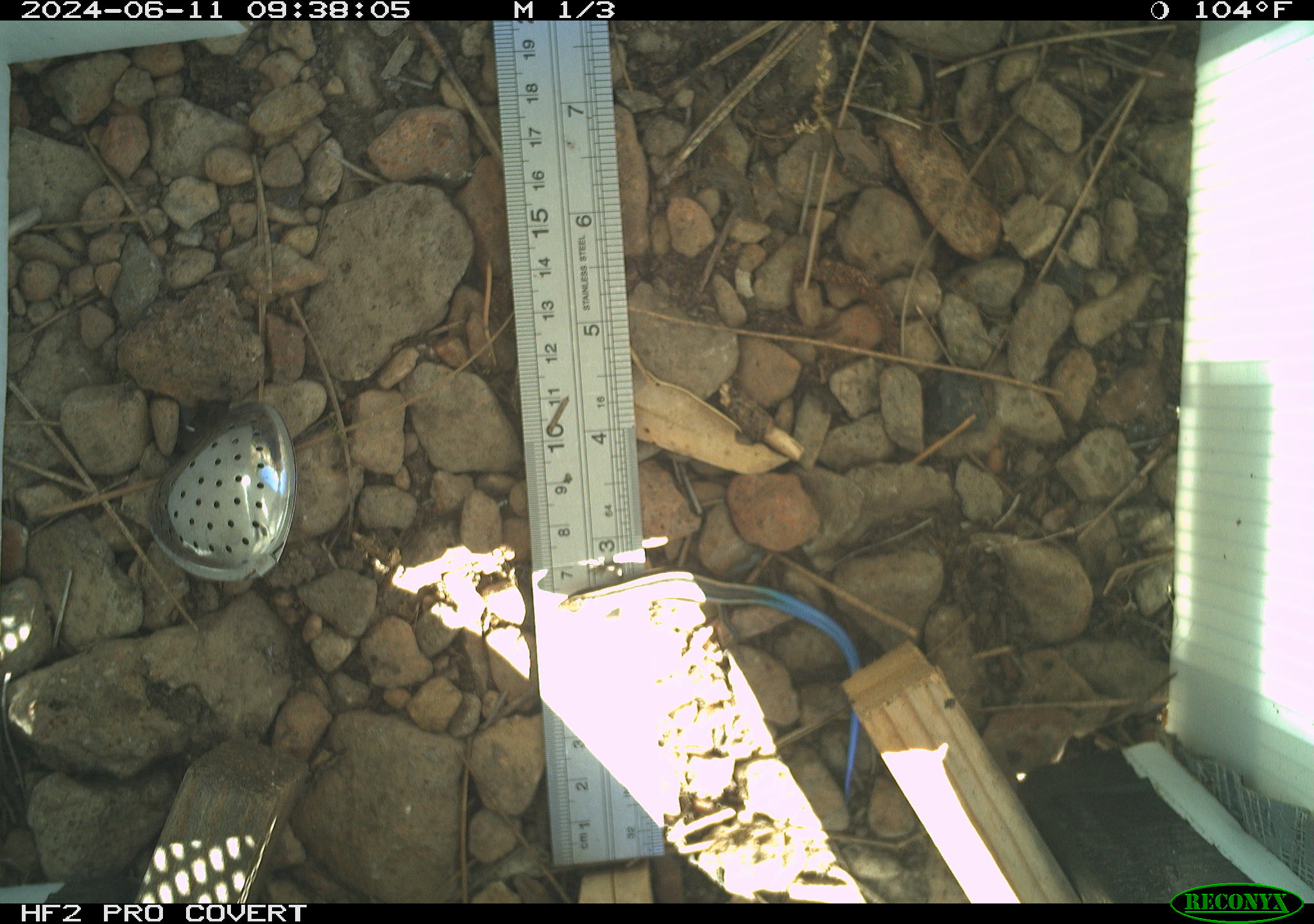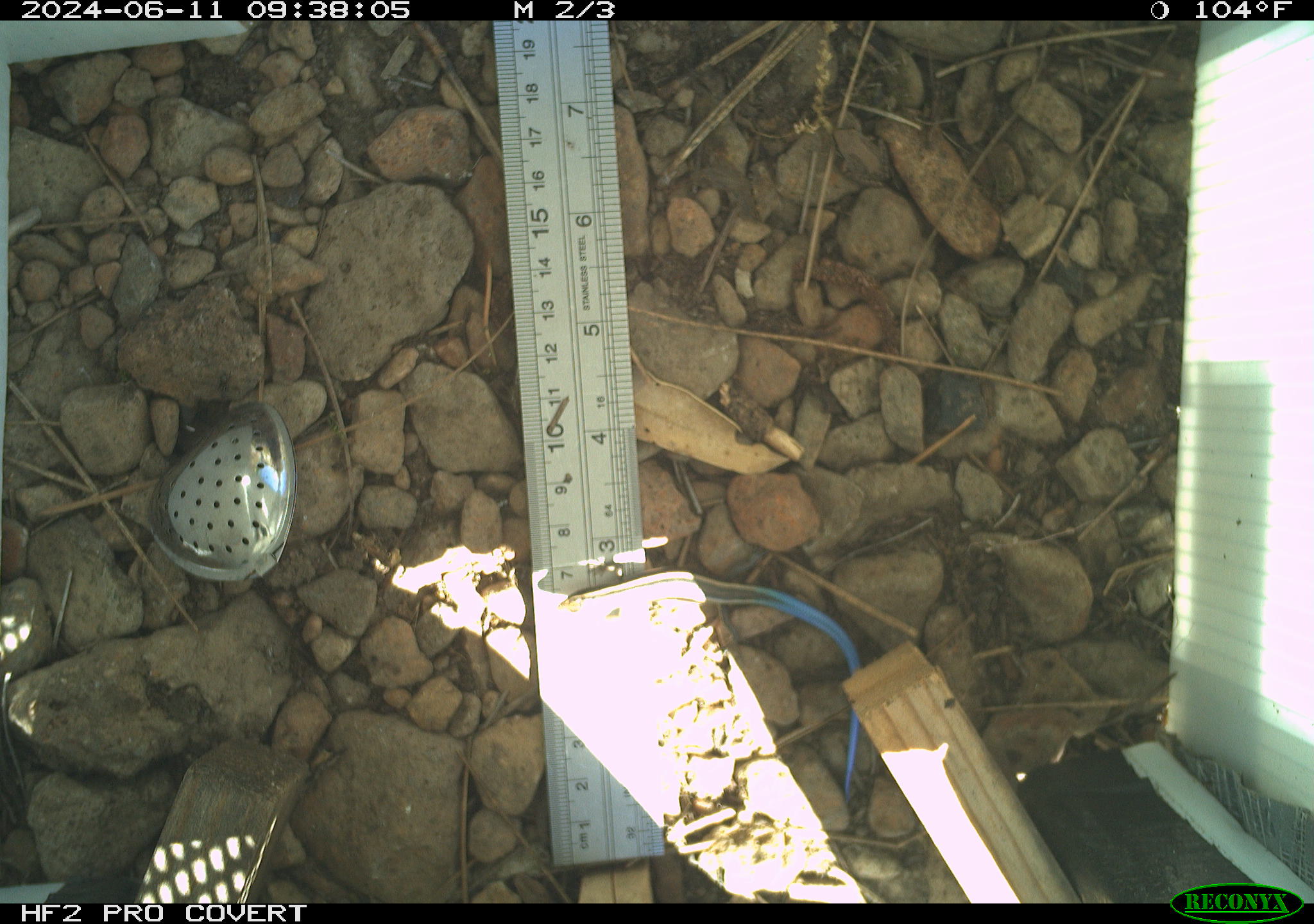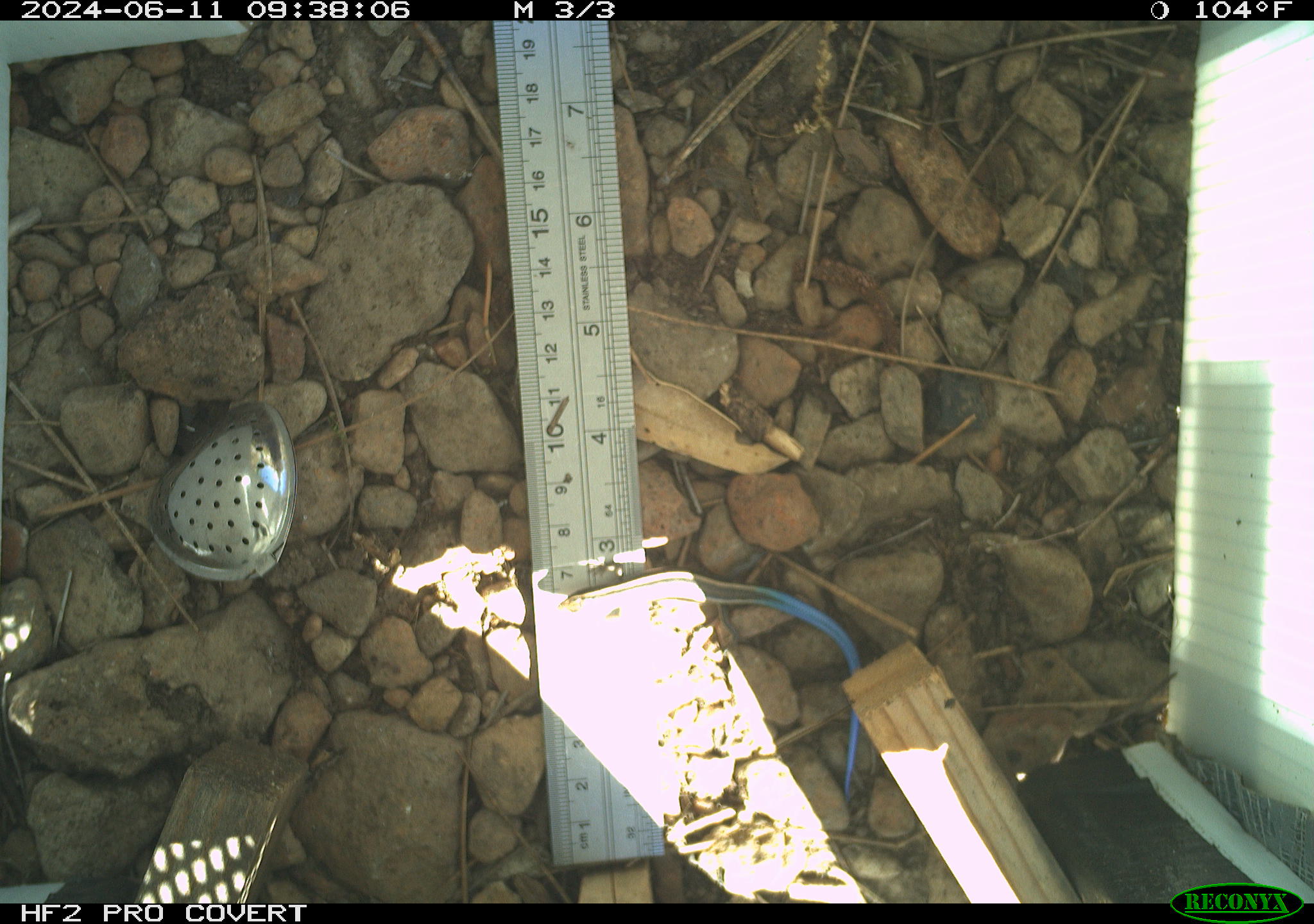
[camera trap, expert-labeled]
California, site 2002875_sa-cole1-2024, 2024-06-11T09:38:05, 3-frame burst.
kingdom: Animalia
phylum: Chordata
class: Reptilia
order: Squamata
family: Scincidae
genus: Plestiodon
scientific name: Plestiodon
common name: blue-tailed skinks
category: plestiodon species